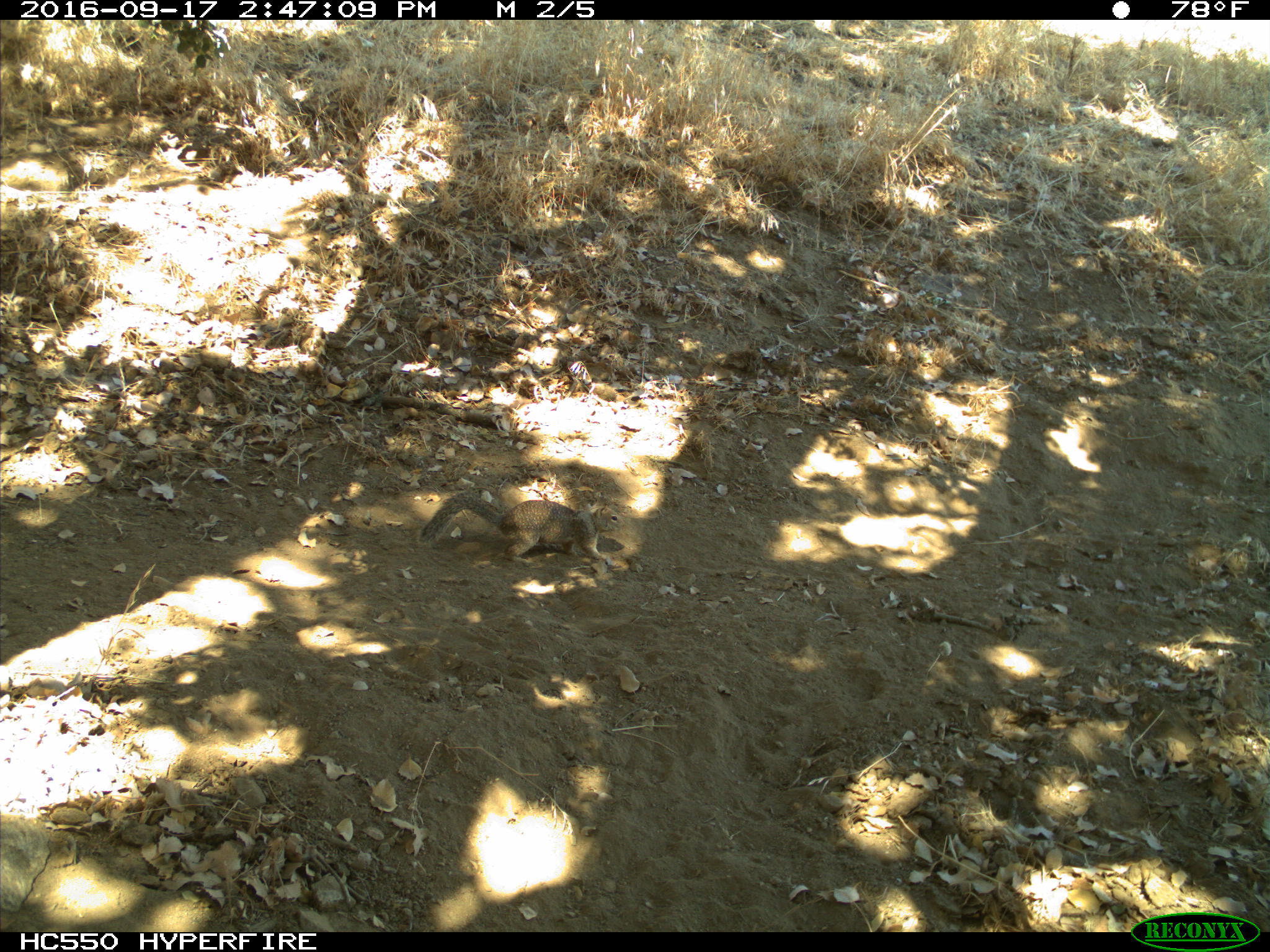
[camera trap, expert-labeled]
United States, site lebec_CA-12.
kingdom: Animalia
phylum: Chordata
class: Mammalia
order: Rodentia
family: Sciuridae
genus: Otospermophilus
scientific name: Otospermophilus beecheyi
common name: california ground squirrel